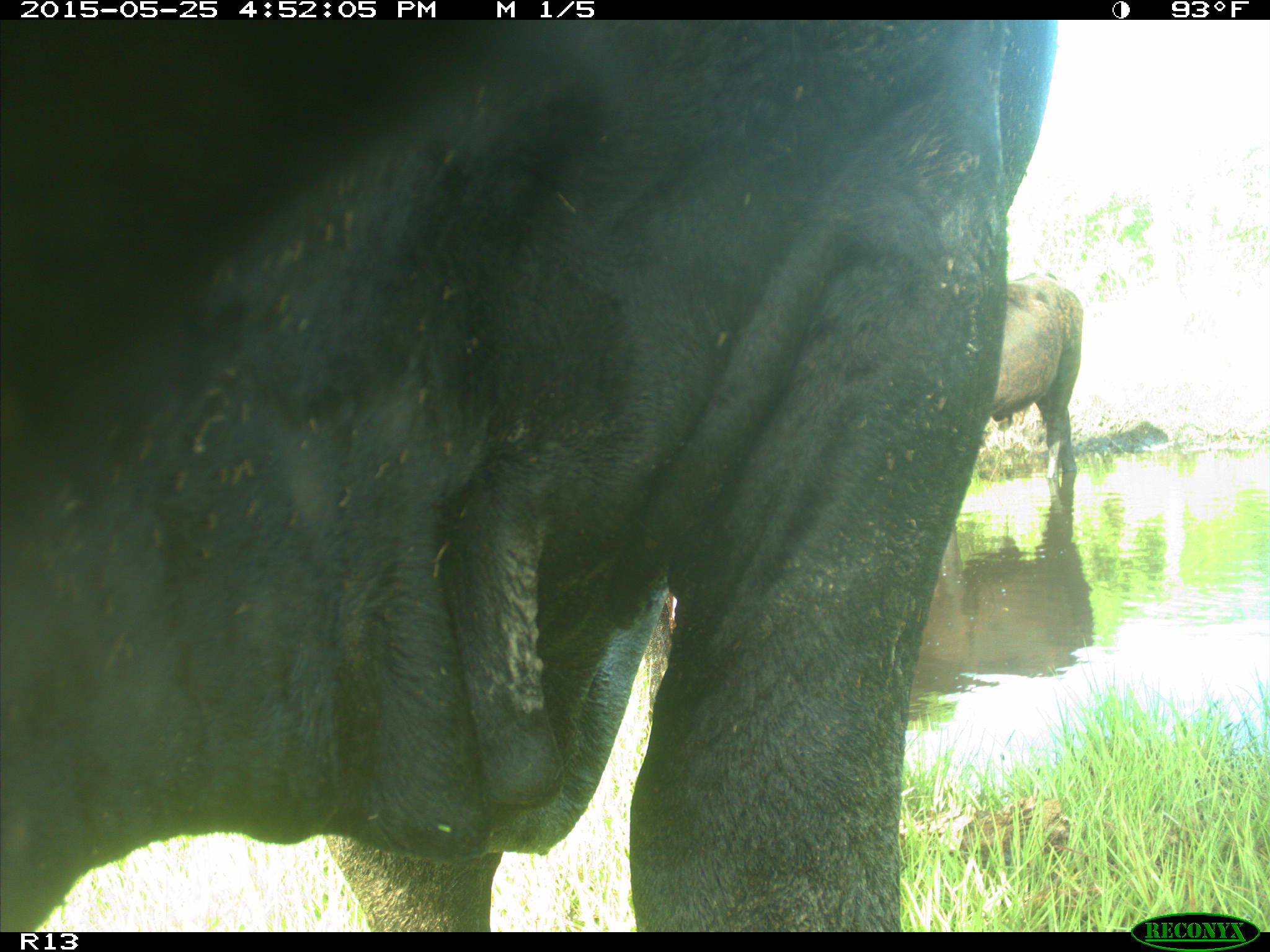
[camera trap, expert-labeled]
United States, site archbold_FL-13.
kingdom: Animalia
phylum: Chordata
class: Mammalia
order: Artiodactyla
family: Bovidae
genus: Bos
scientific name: Bos taurus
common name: domestic cow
Bos taurus (domestic cow).